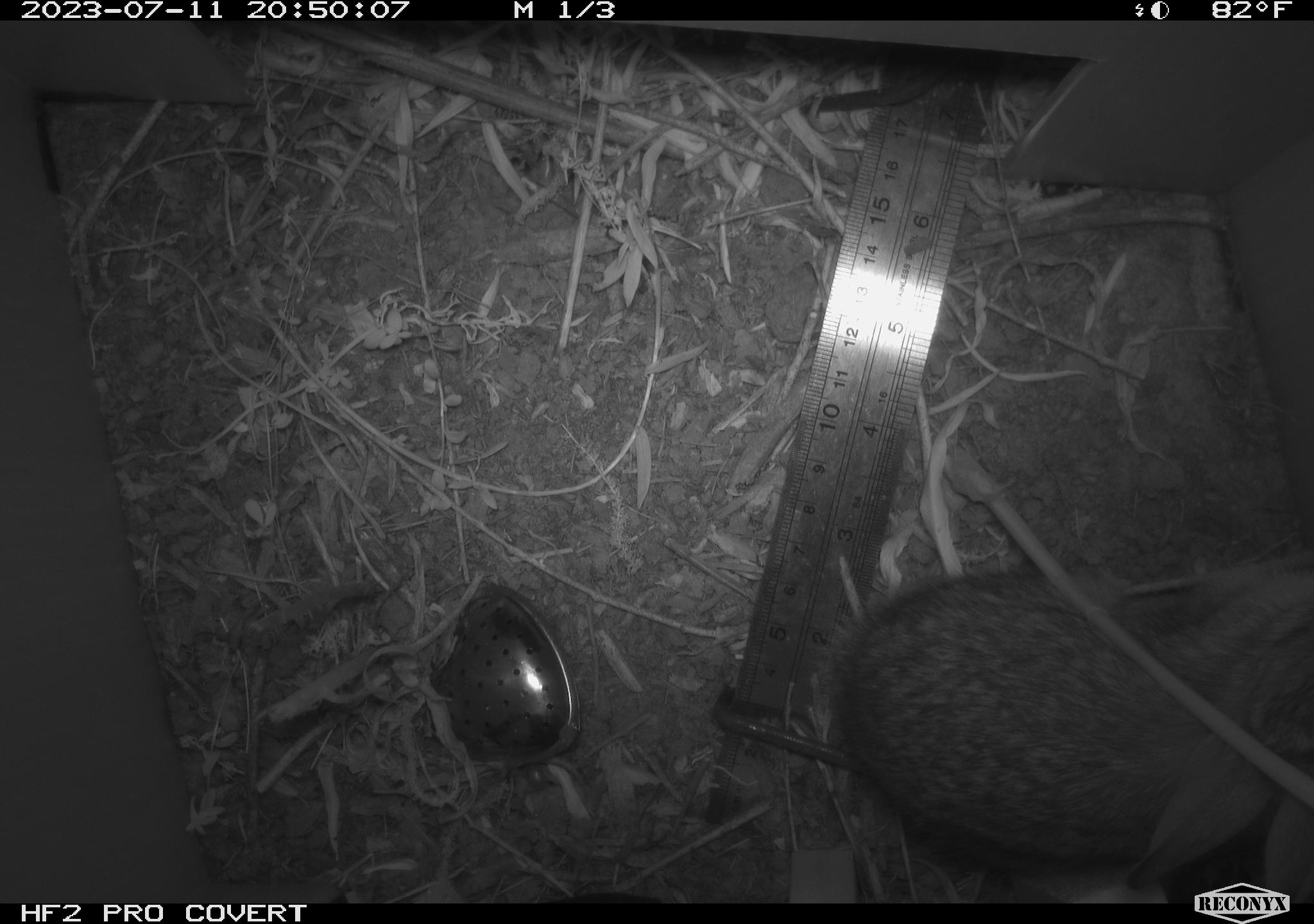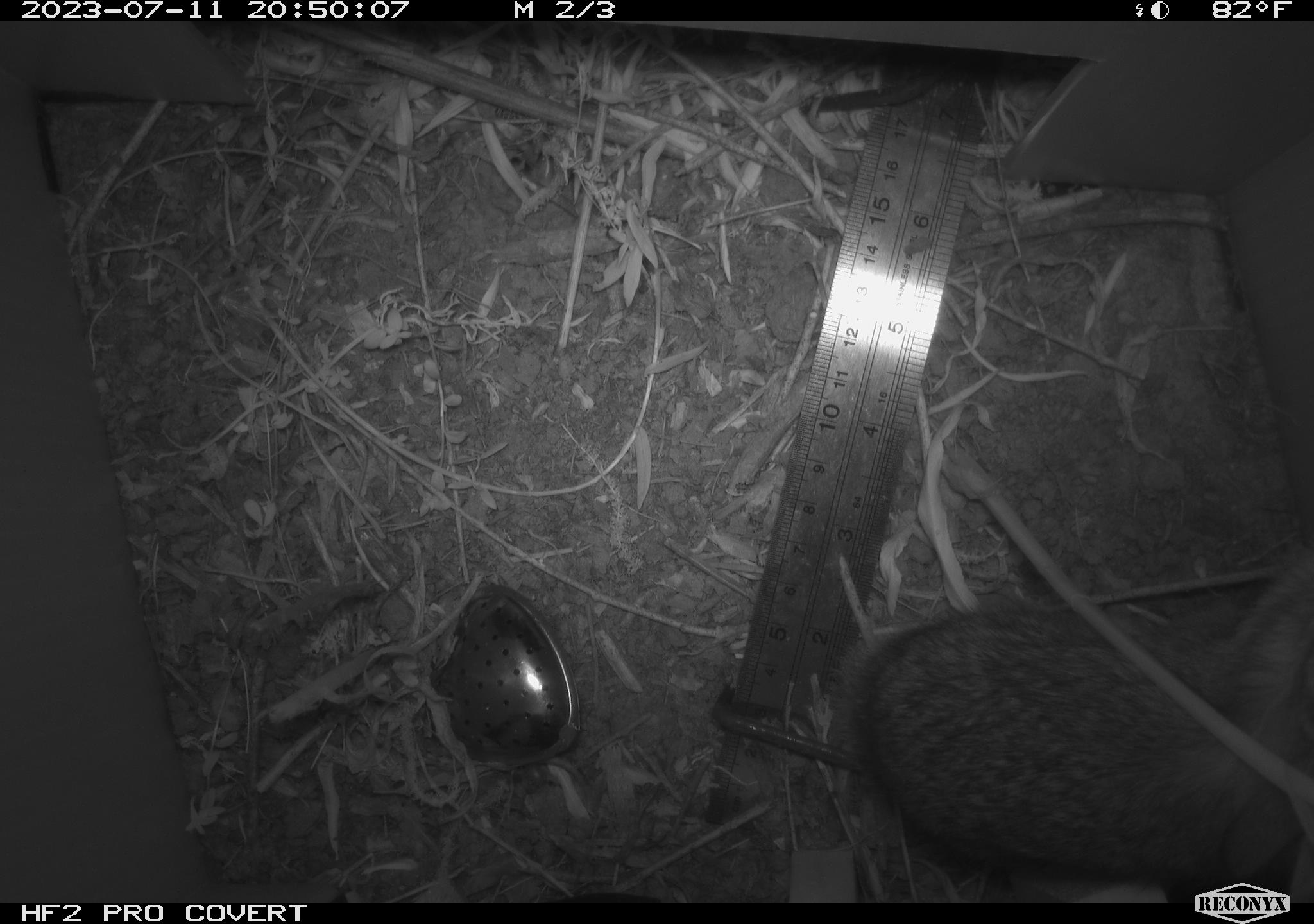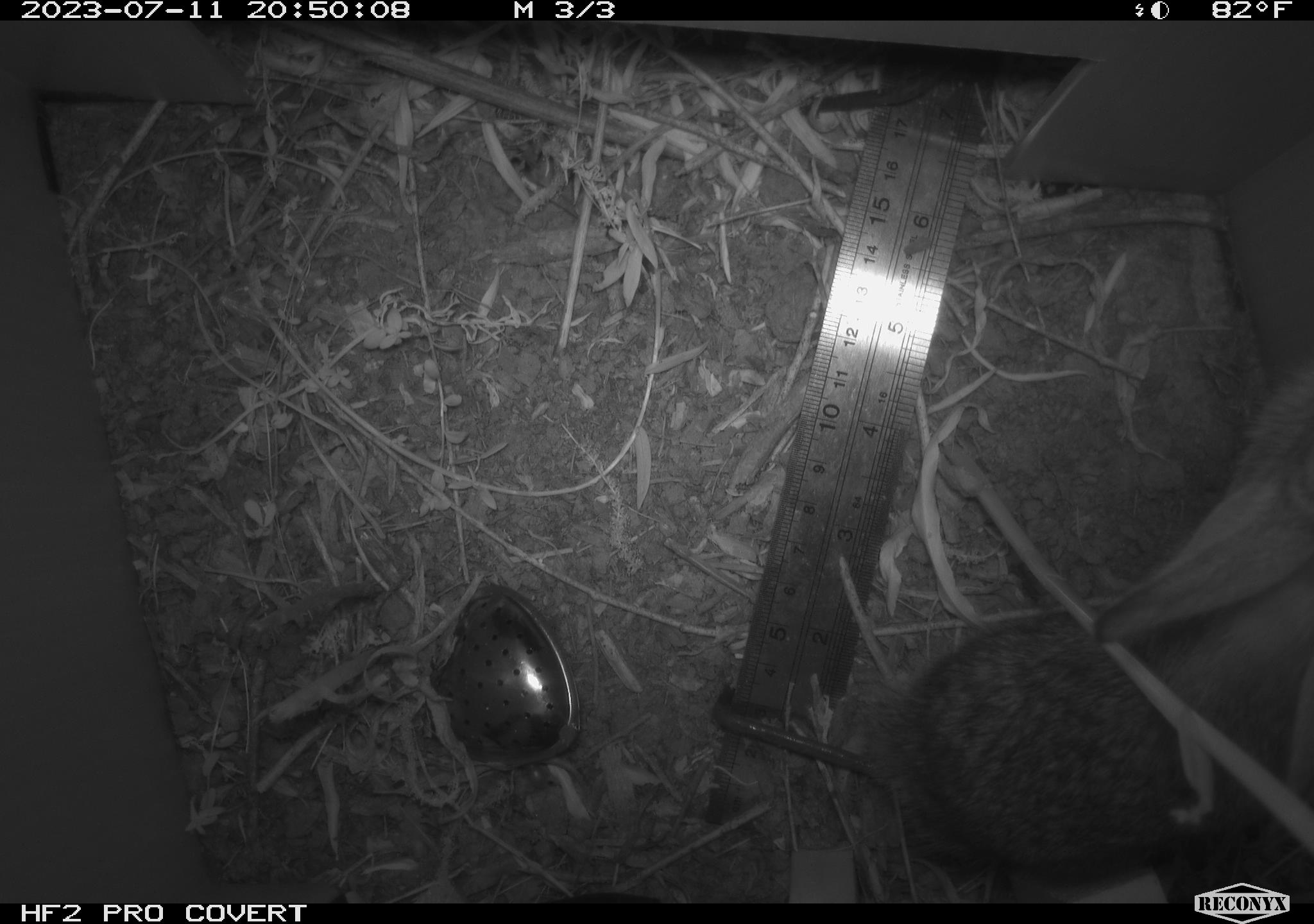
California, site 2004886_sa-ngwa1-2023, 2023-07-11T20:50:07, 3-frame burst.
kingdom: Animalia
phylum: Chordata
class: Mammalia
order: Lagomorpha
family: Leporidae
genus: Sylvilagus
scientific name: Sylvilagus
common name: cottontail rabbits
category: sylvilagus species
Sylvilagus species (cottontail rabbits) (Sylvilagus).